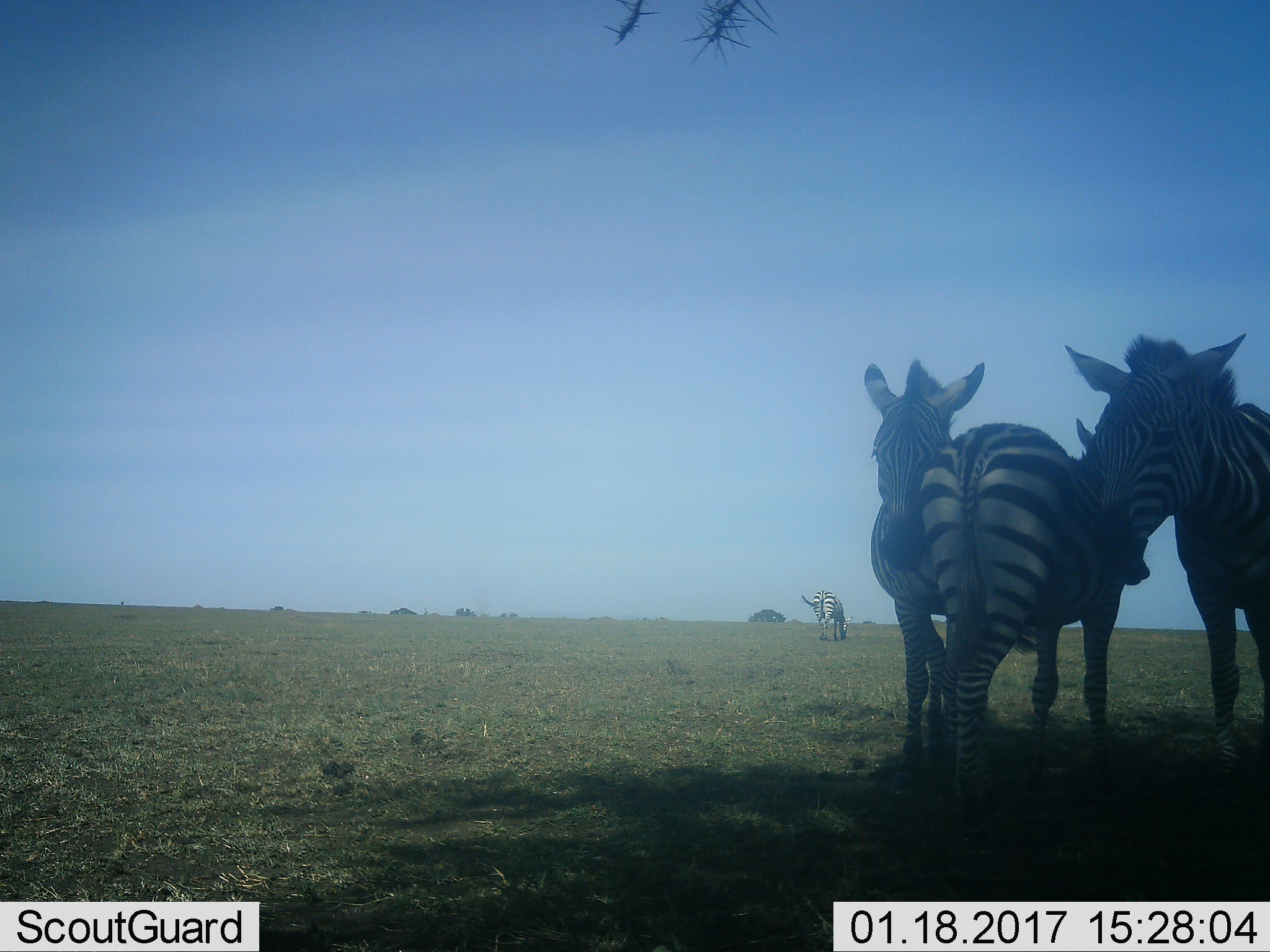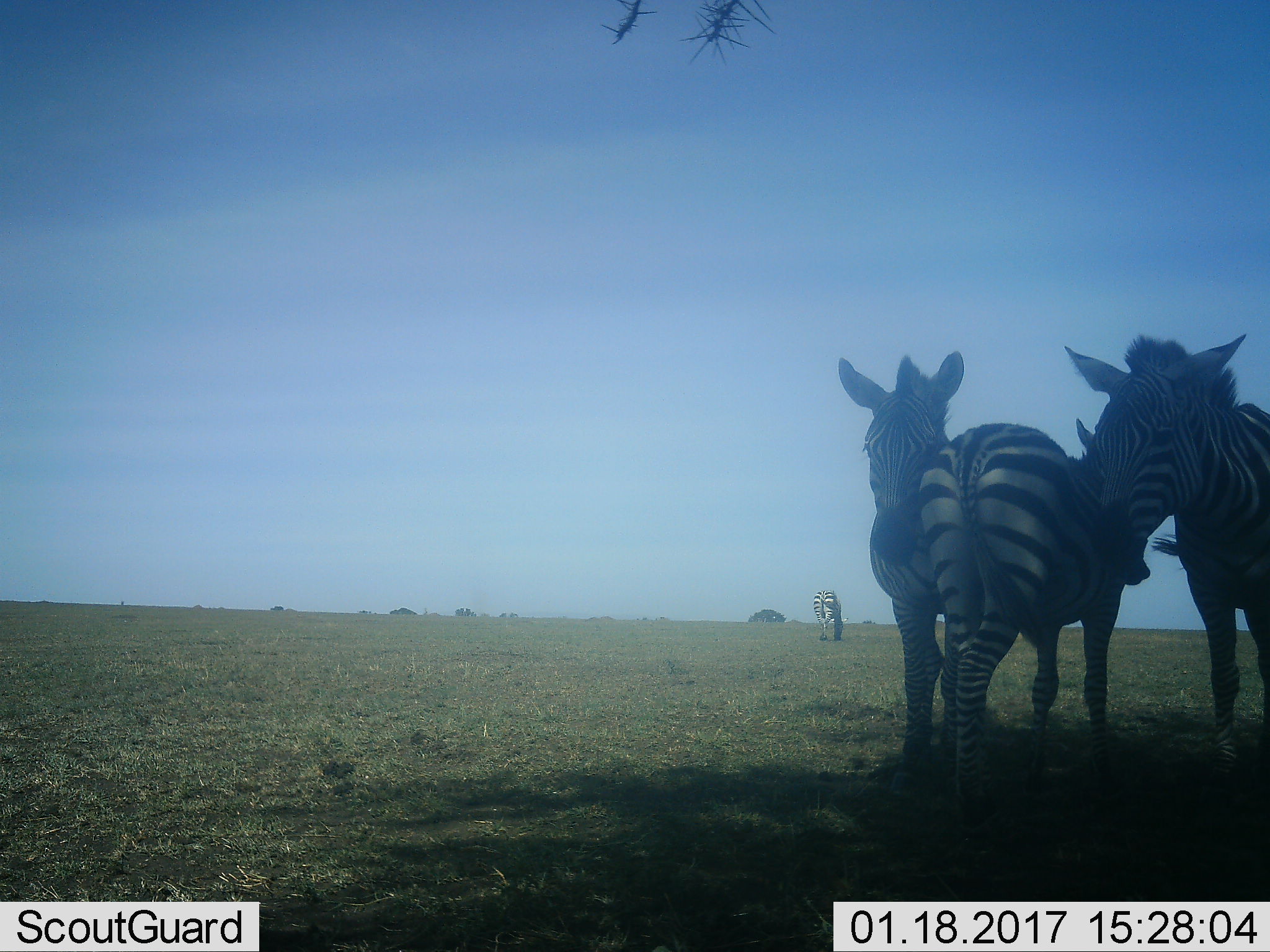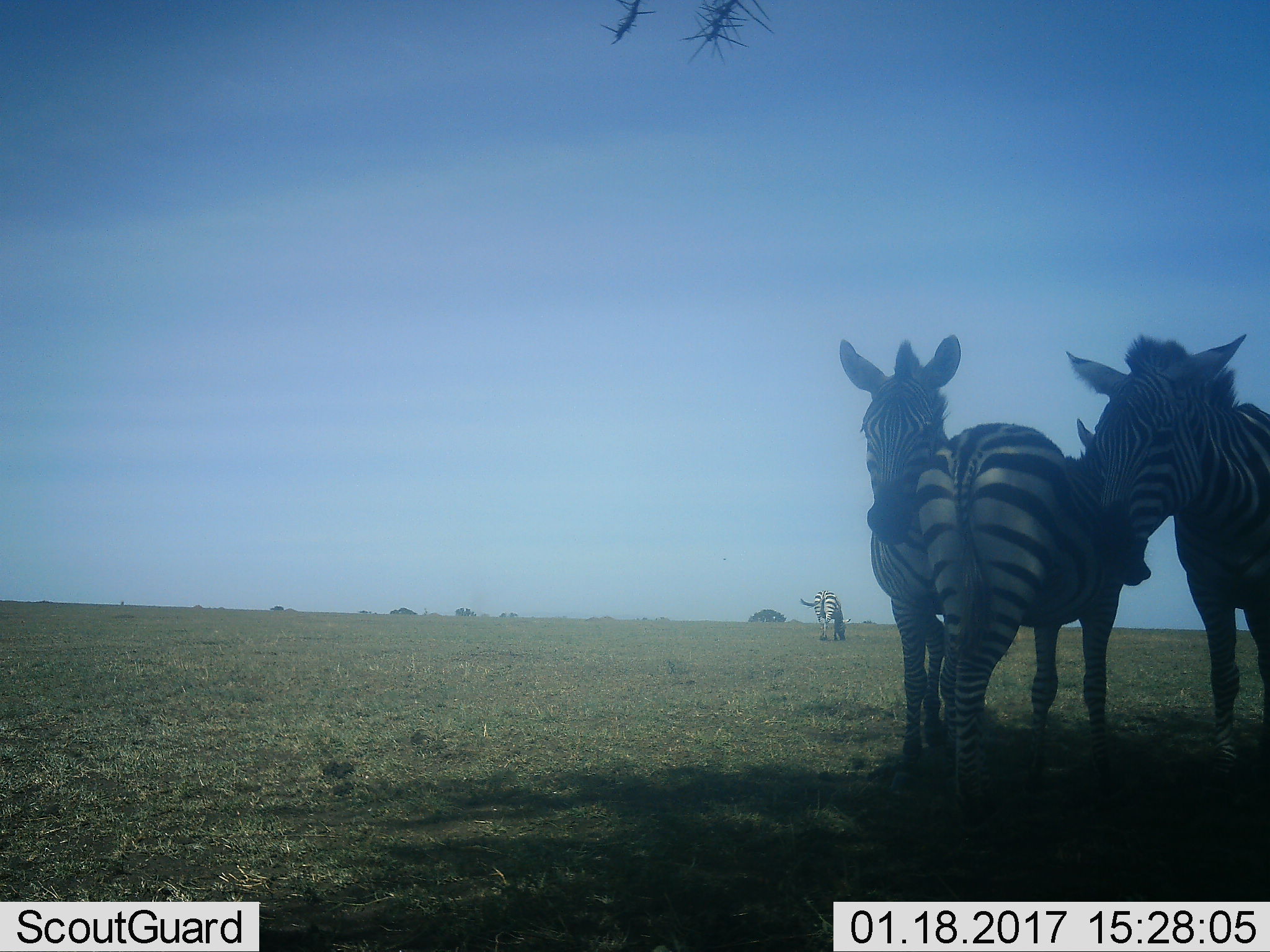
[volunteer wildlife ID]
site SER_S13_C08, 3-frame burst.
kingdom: Animalia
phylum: Chordata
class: Mammalia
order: Perissodactyla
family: Equidae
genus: Equus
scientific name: Equus quagga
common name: plains zebra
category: zebraplains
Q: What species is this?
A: Zebraplains (plains zebra) (Equus quagga).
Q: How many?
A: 4.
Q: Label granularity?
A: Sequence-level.